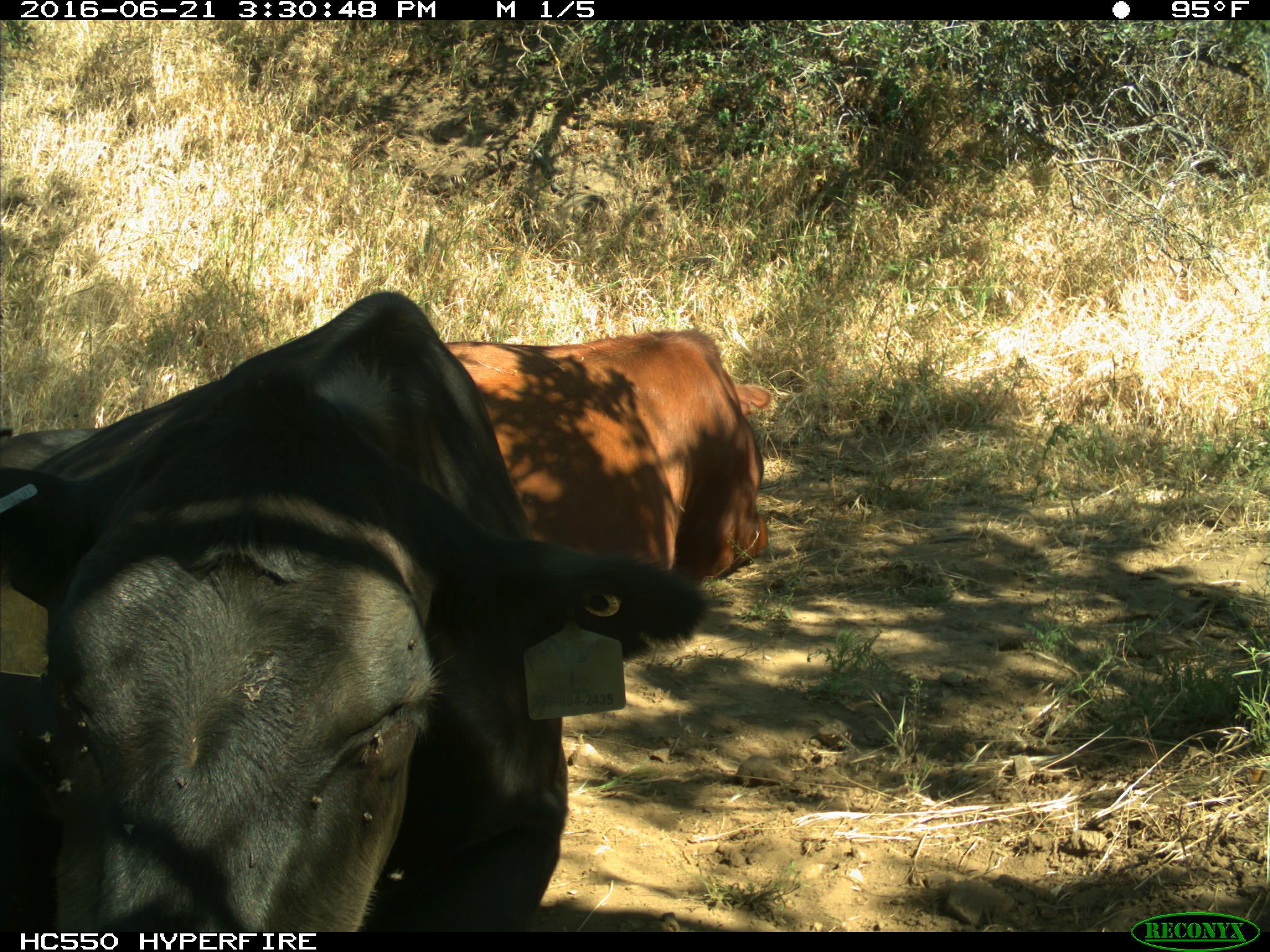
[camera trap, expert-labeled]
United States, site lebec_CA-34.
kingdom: Animalia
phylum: Chordata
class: Mammalia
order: Artiodactyla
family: Bovidae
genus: Bos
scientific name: Bos taurus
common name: domestic cow